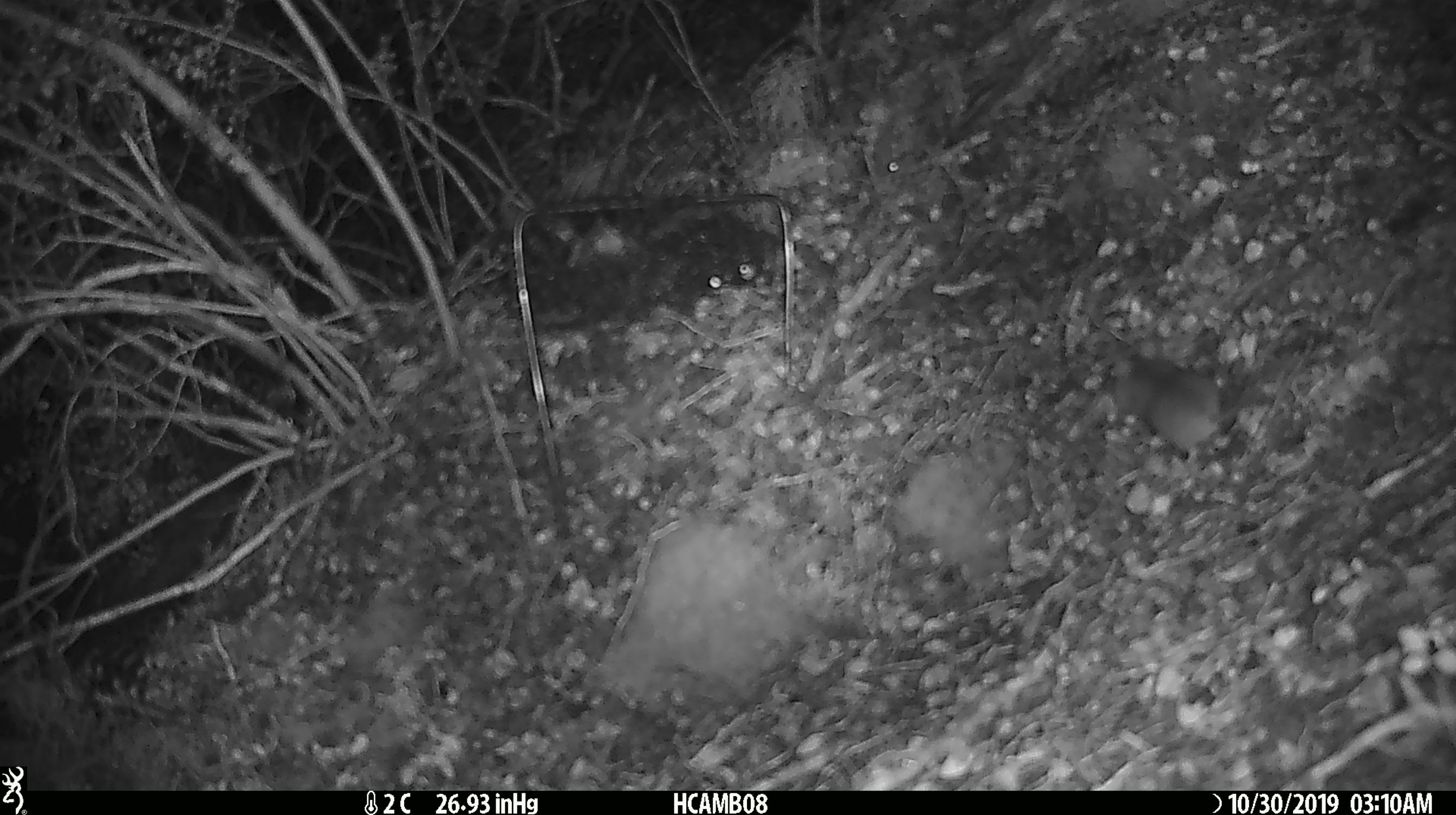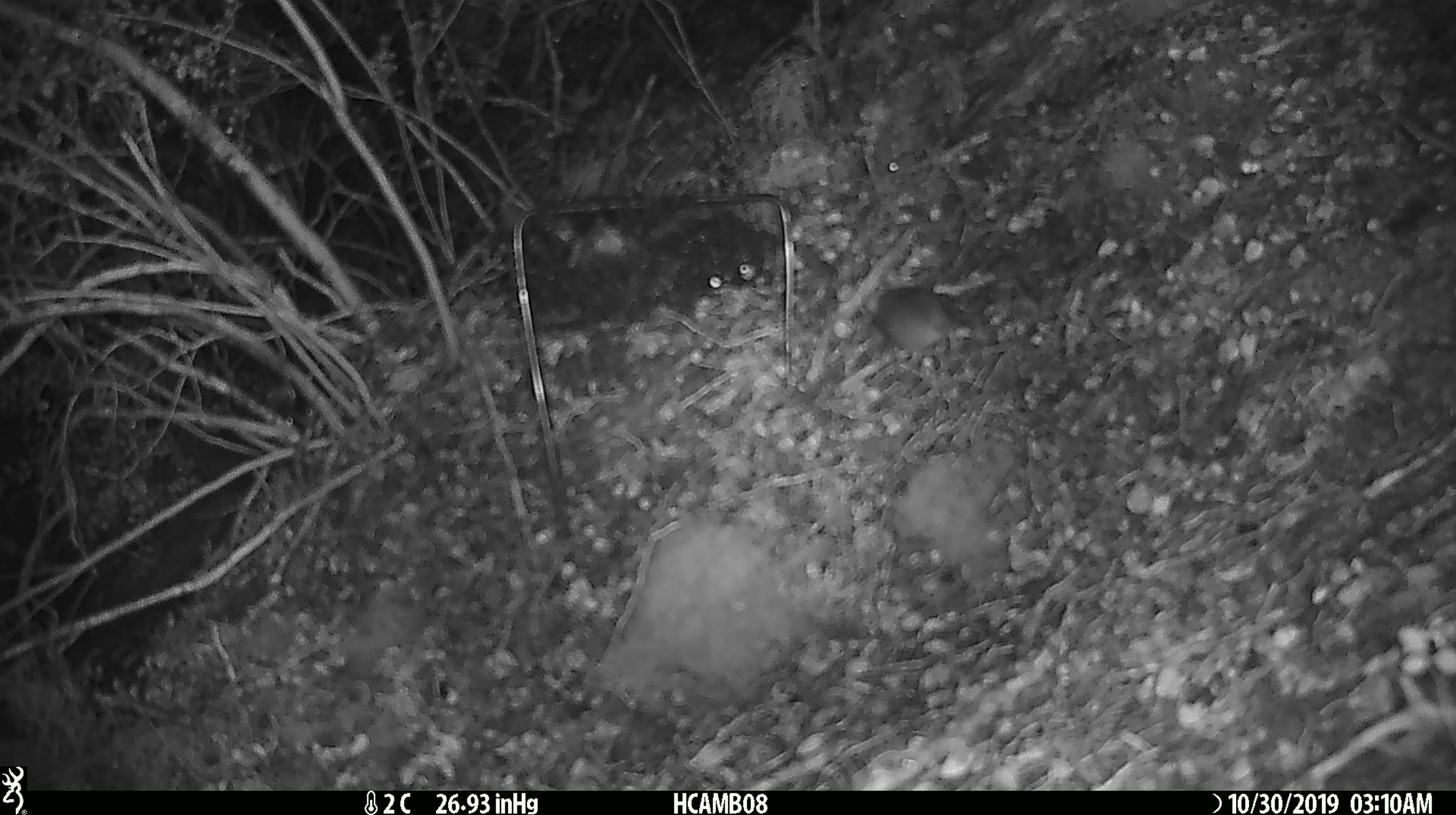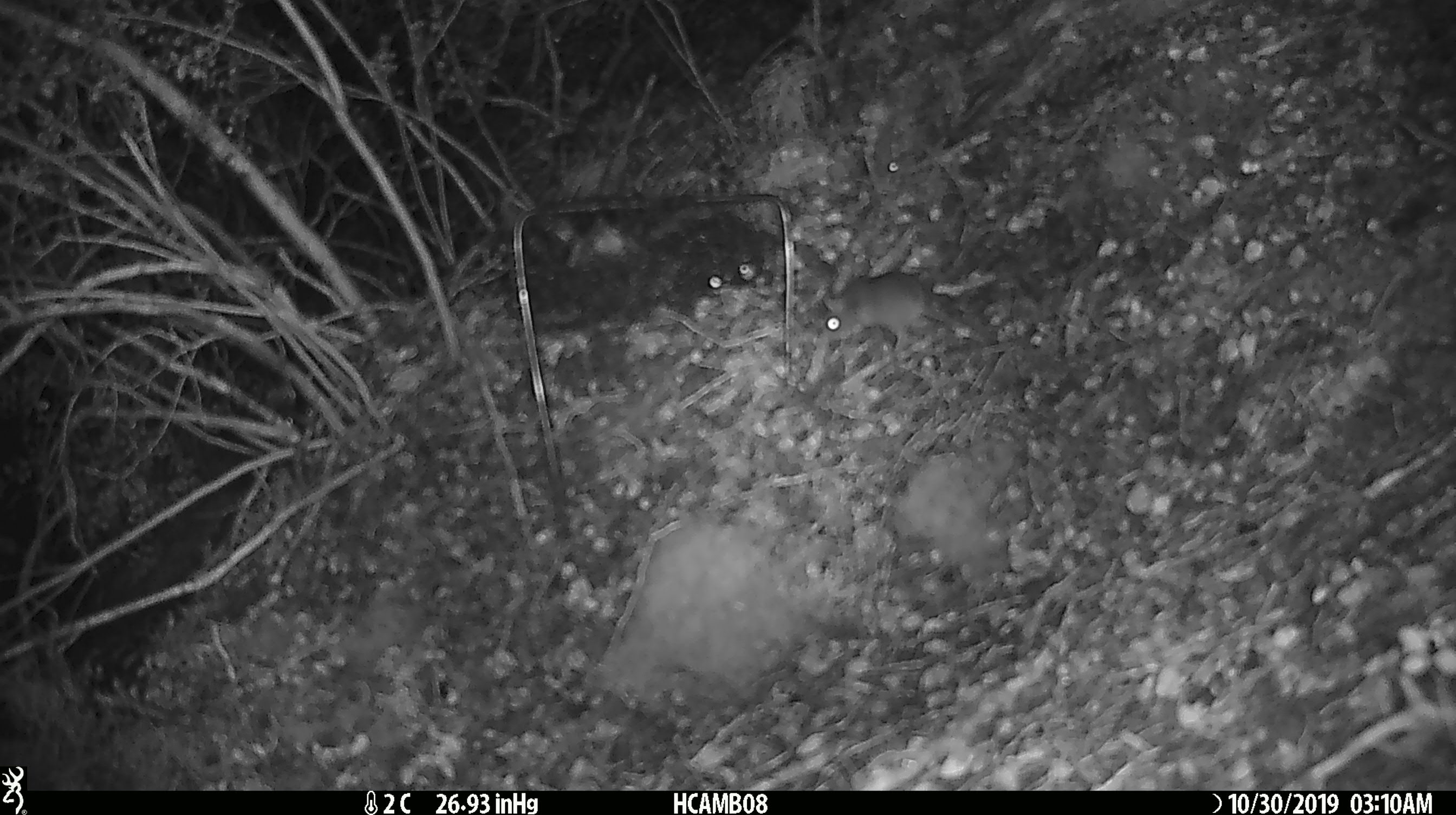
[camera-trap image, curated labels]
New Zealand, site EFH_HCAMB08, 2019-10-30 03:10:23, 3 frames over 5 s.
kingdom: Animalia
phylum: Chordata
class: Mammalia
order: Rodentia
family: Muridae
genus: Mus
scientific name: Mus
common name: mouse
Mouse (Mus).